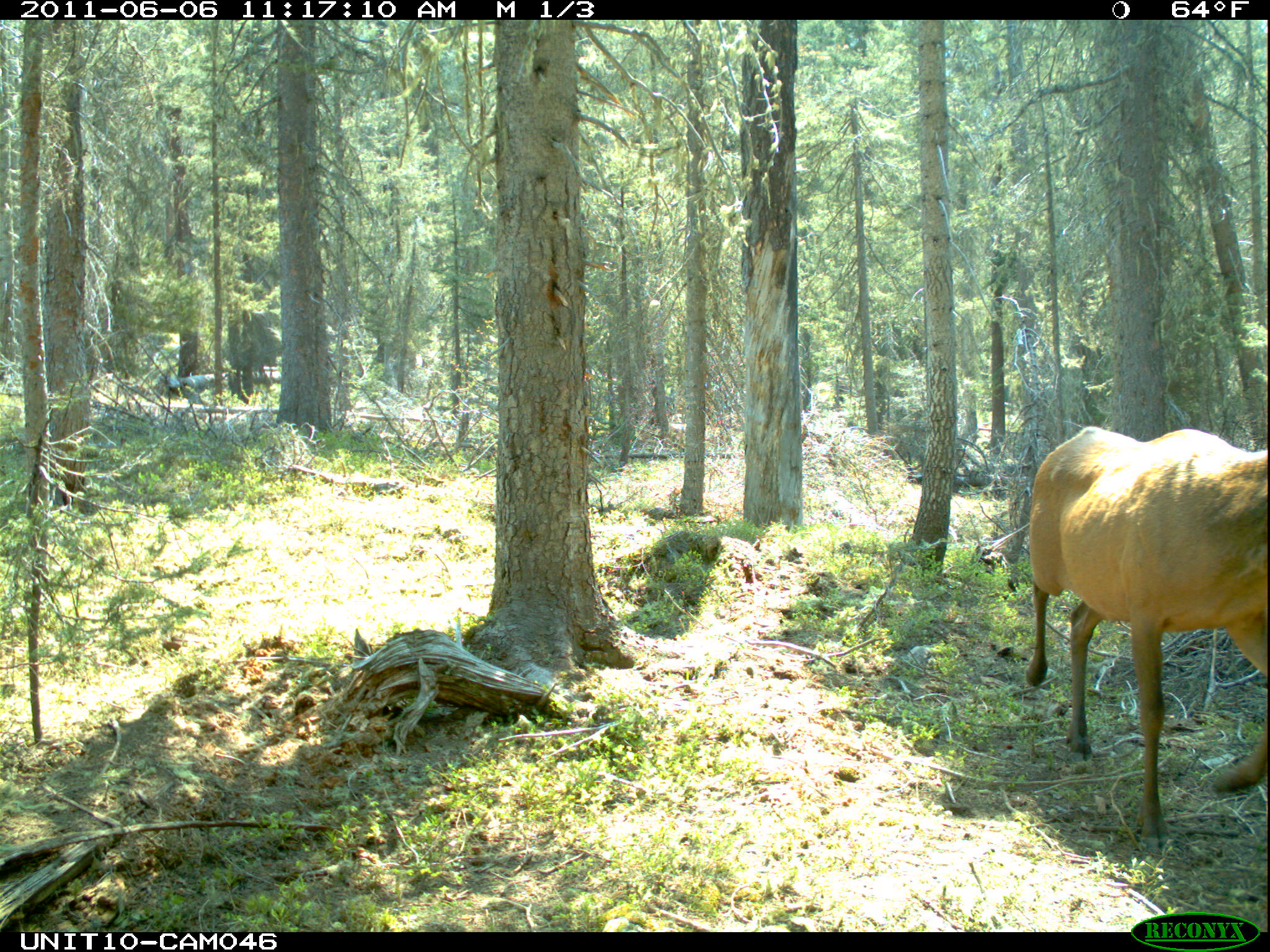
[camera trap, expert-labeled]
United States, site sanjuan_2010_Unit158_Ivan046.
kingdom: Animalia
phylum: Chordata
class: Mammalia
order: Artiodactyla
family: Cervidae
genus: Cervus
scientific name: Cervus elaphus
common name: red deer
Cervus elaphus (red deer).